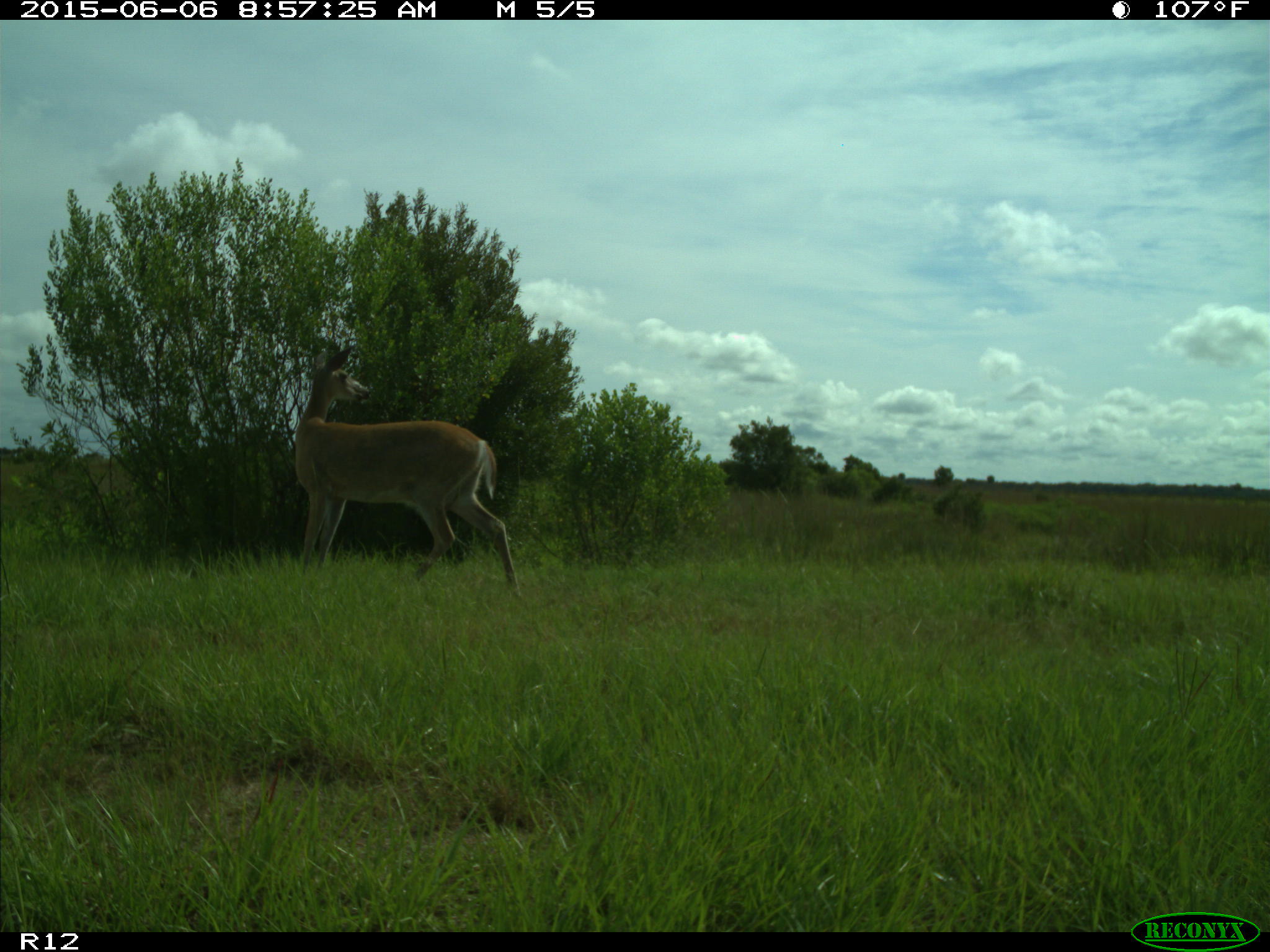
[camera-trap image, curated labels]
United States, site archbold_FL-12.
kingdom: Animalia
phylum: Chordata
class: Mammalia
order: Artiodactyla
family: Cervidae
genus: Odocoileus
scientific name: Odocoileus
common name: deer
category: unidentified deer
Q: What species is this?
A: Unidentified deer (deer) (Odocoileus).